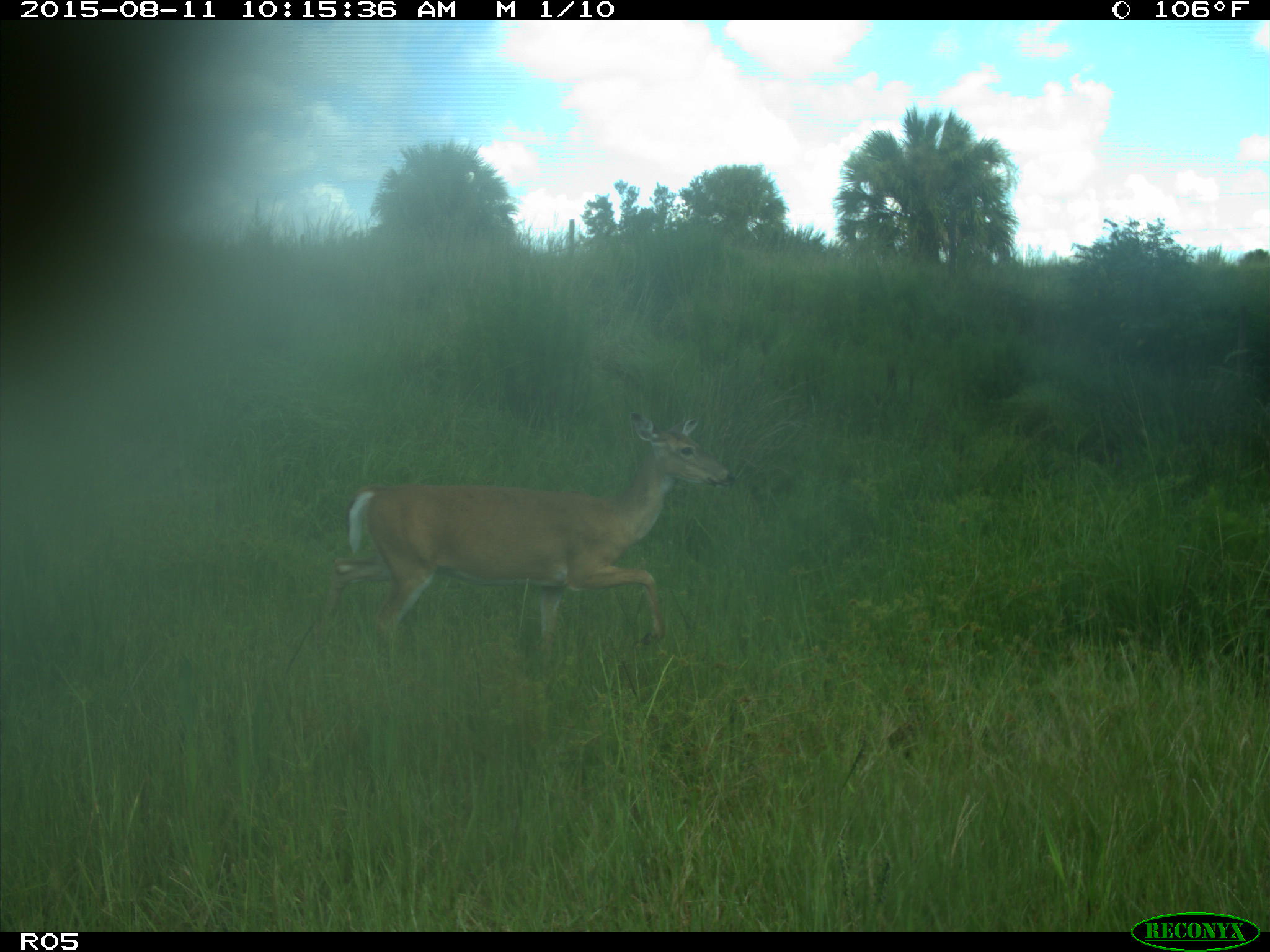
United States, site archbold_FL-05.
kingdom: Animalia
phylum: Chordata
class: Mammalia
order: Artiodactyla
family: Cervidae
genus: Odocoileus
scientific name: Odocoileus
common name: deer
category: unidentified deer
Unidentified deer (deer) (Odocoileus).